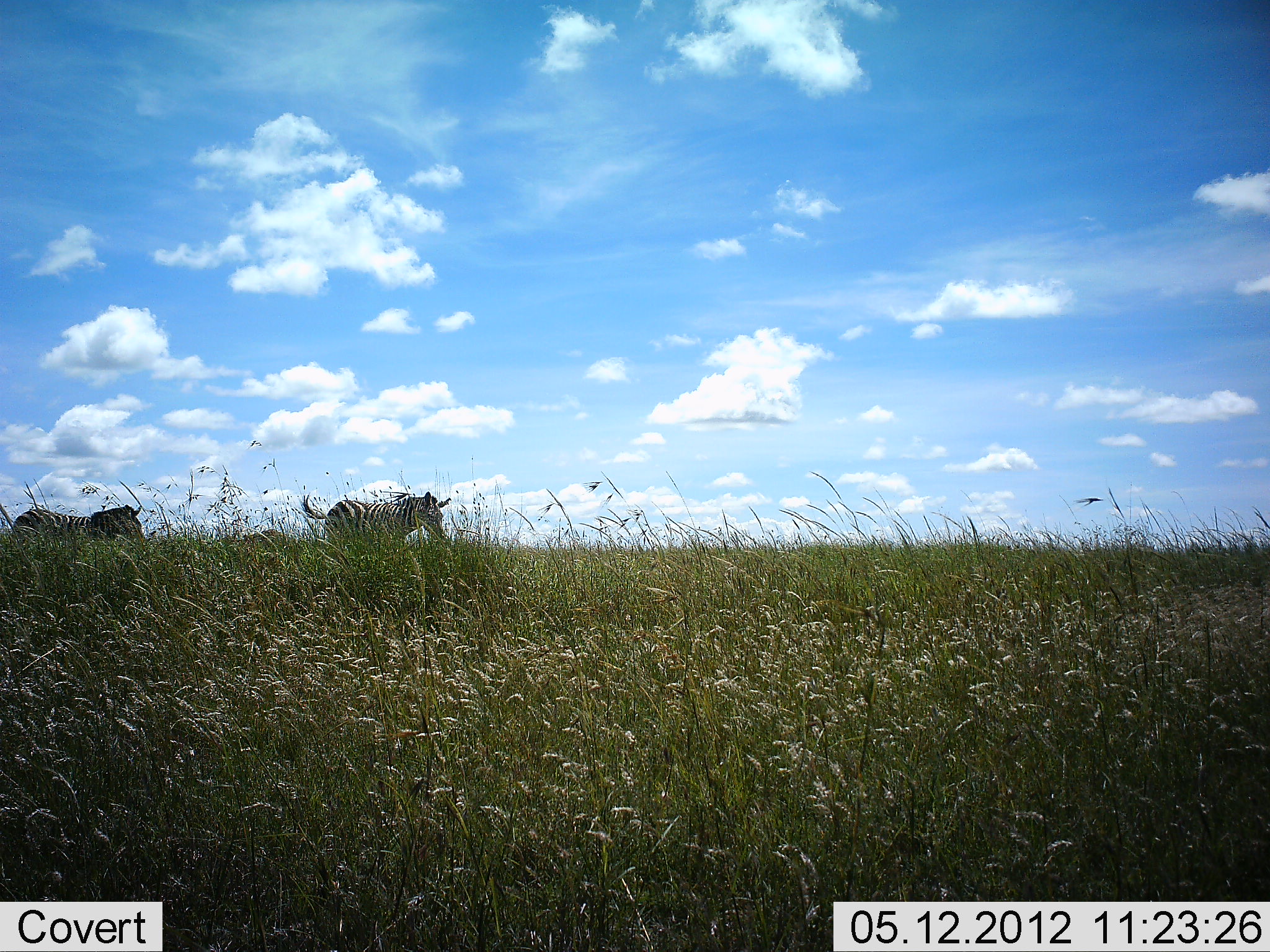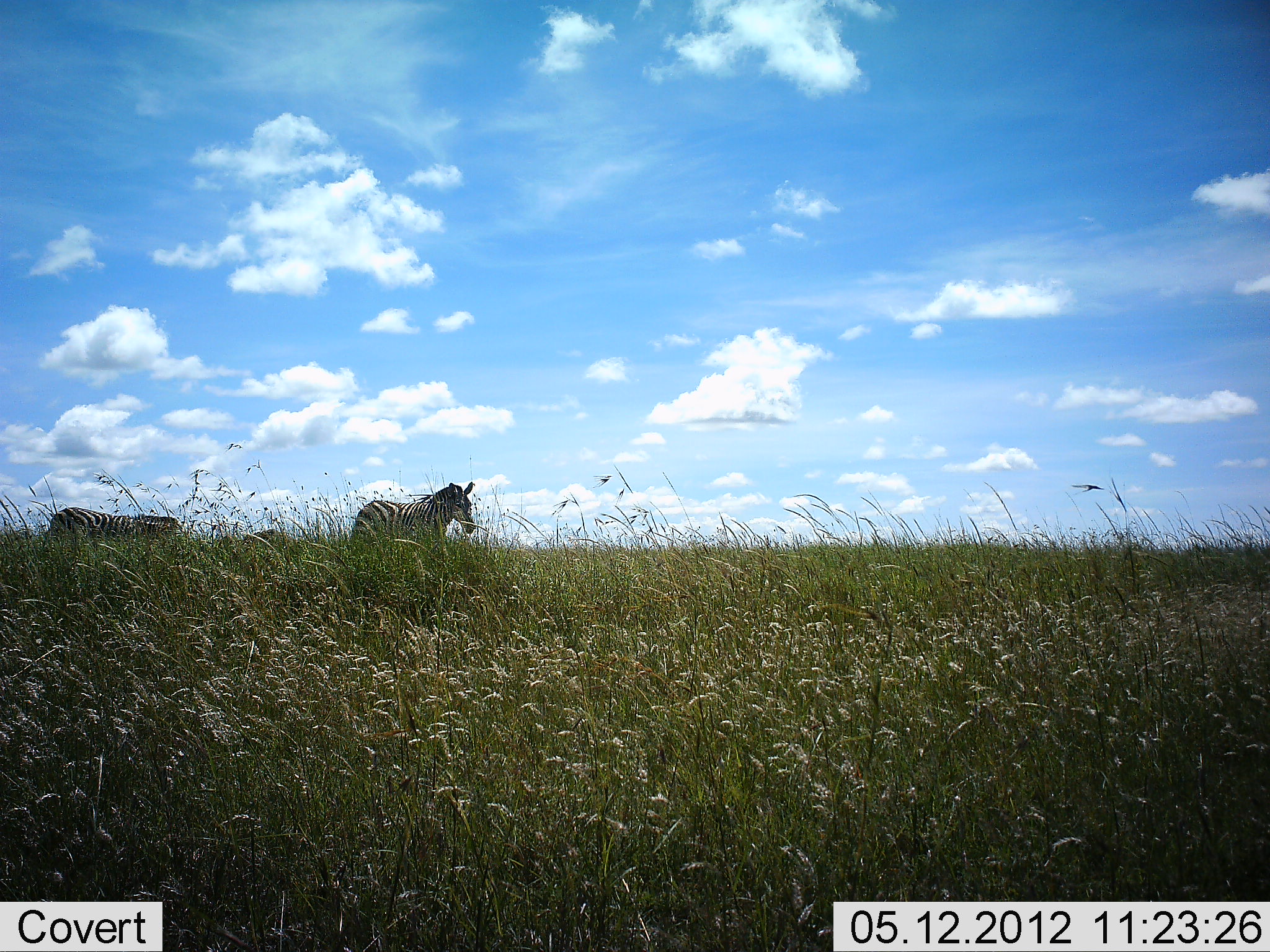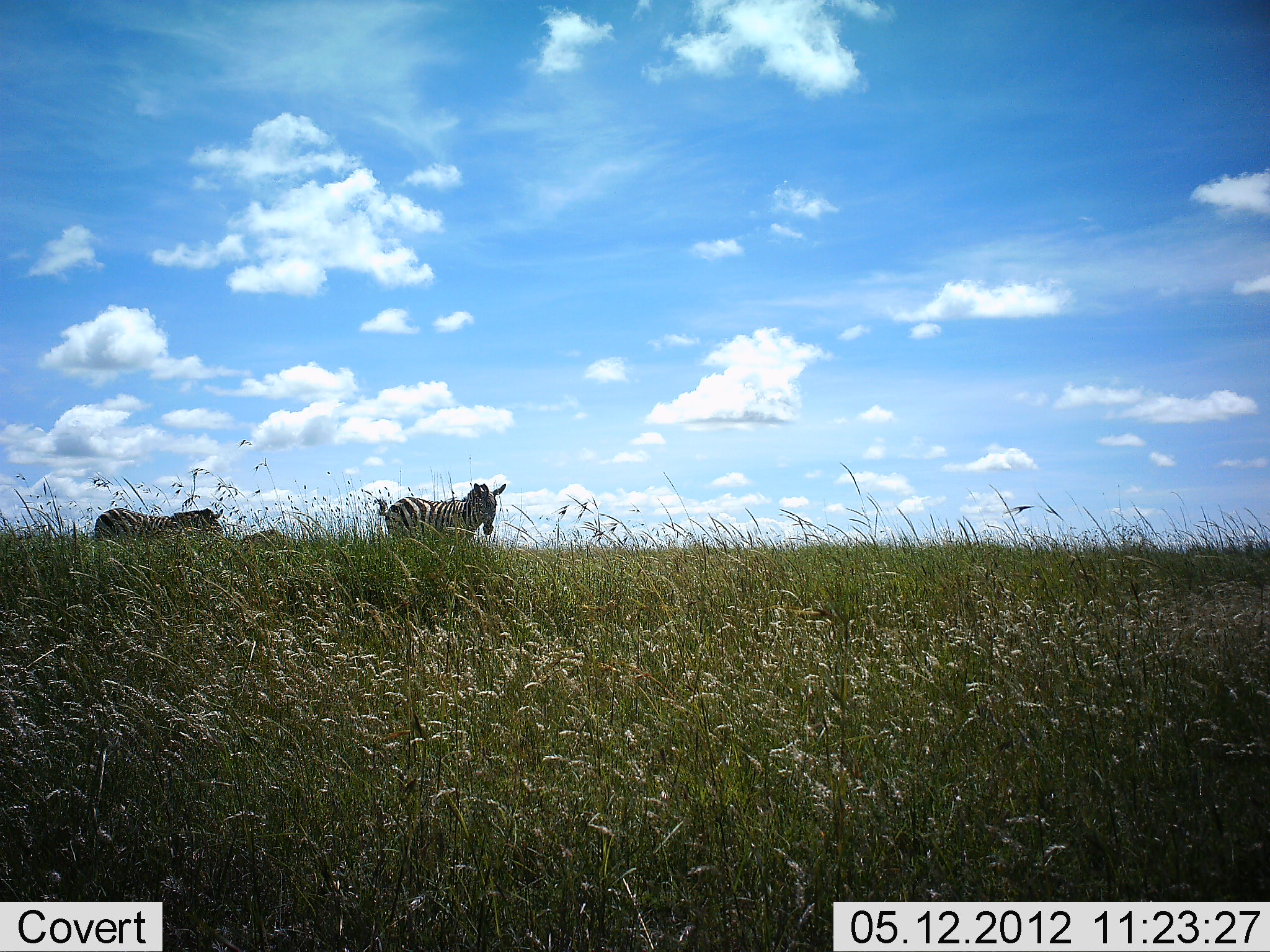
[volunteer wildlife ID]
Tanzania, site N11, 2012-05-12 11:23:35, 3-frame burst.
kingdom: Animalia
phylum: Chordata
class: Mammalia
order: Perissodactyla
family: Equidae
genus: Equus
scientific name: Equus quagga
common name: plains zebra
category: zebra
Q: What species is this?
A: Zebra (plains zebra) (Equus quagga).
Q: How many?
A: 2.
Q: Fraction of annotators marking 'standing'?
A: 20%.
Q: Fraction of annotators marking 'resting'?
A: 0%.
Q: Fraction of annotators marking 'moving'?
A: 80%.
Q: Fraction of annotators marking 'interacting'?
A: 0%.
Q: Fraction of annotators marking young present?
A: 0%.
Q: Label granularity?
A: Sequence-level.